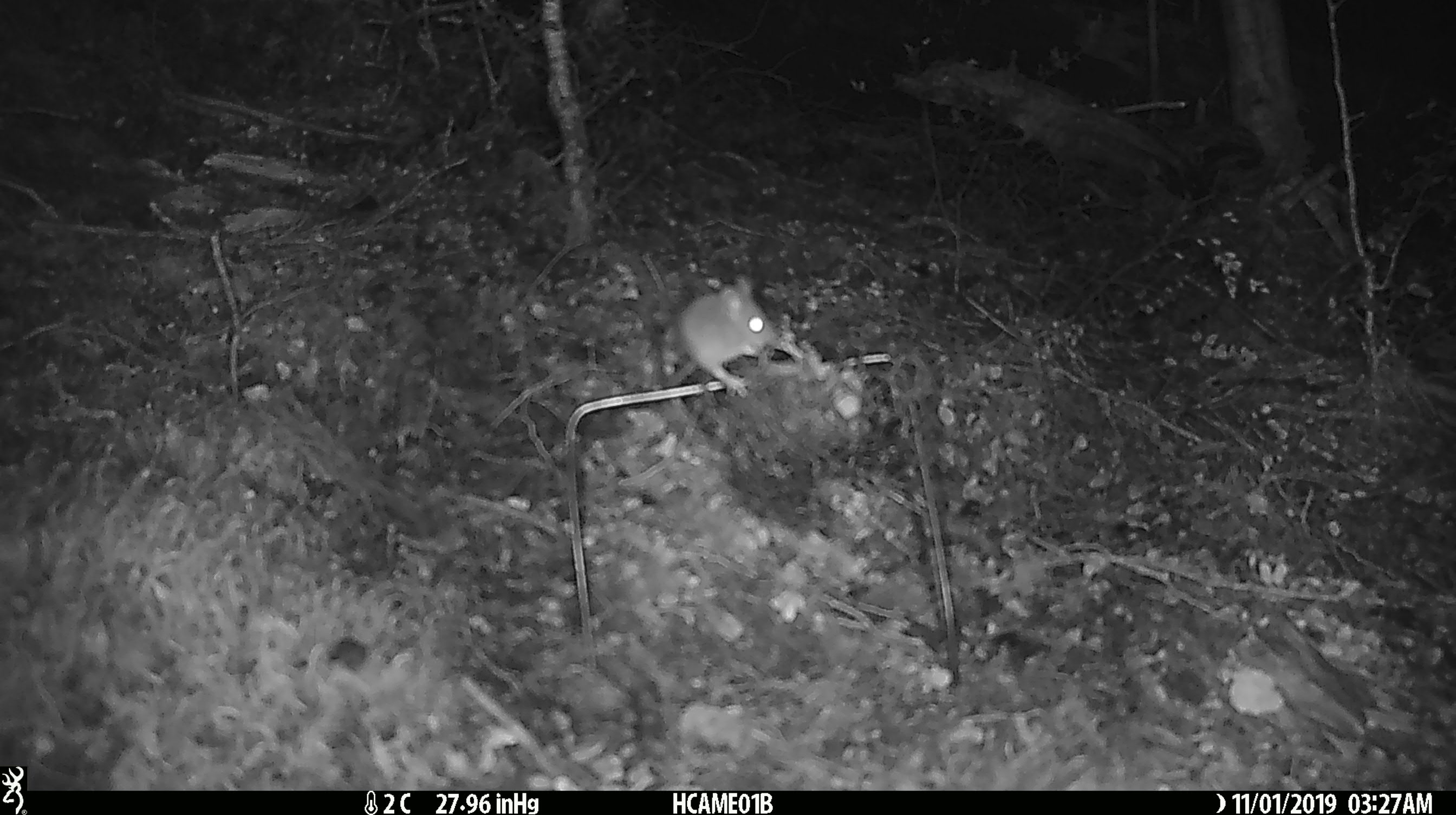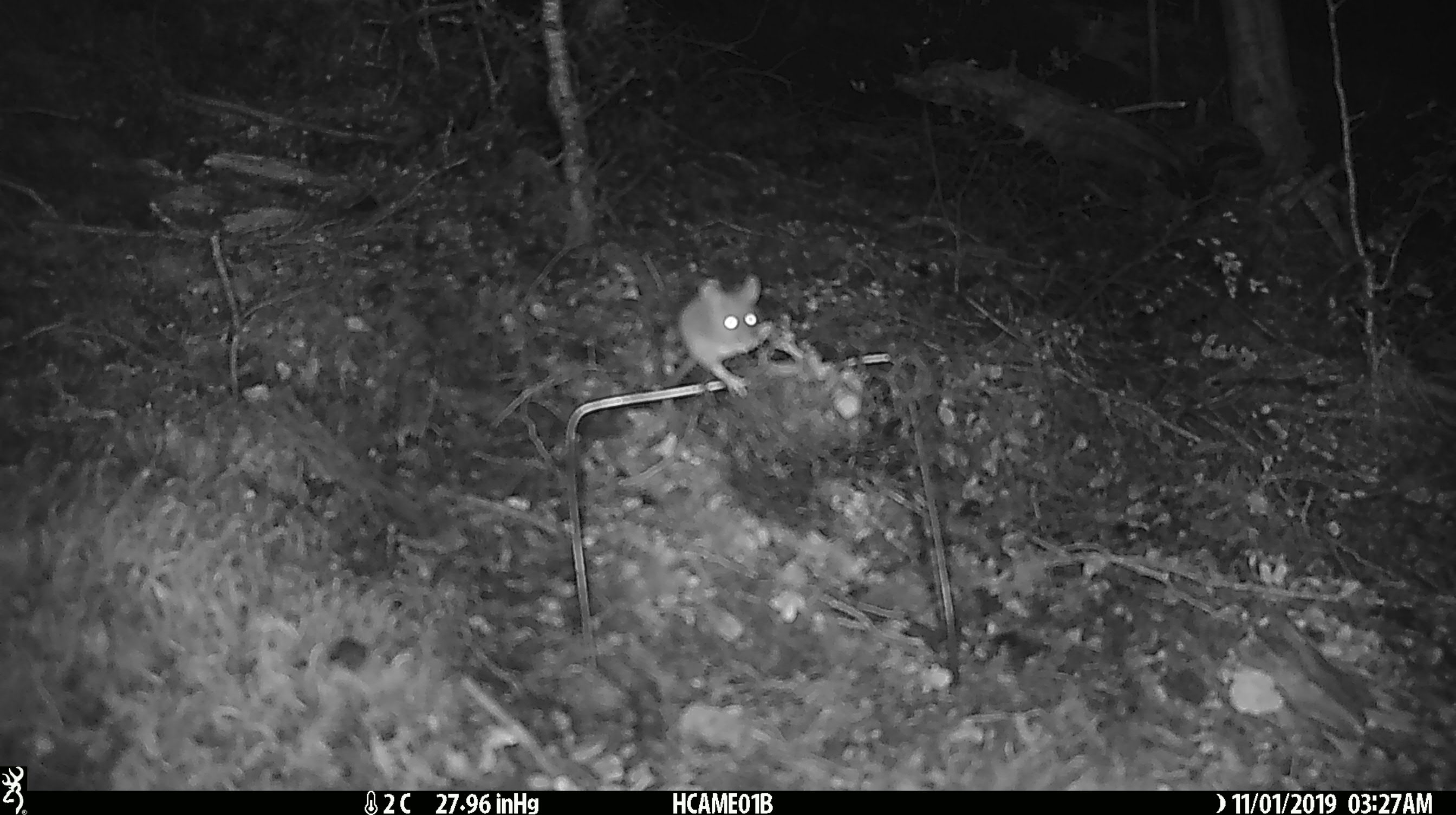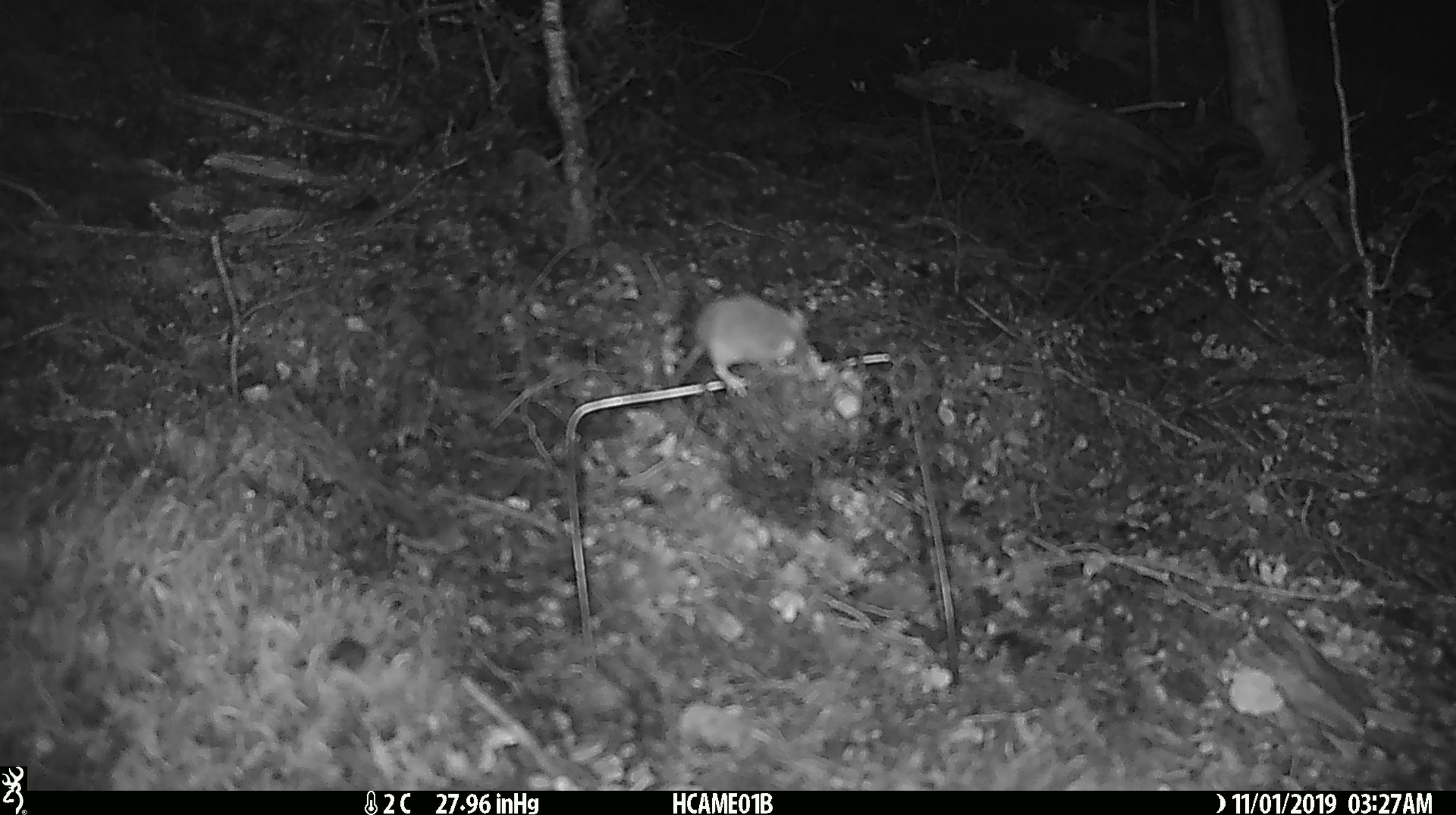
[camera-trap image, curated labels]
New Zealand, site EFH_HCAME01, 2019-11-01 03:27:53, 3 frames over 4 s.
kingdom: Animalia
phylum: Chordata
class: Mammalia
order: Rodentia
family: Muridae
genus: Mus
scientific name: Mus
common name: mouse